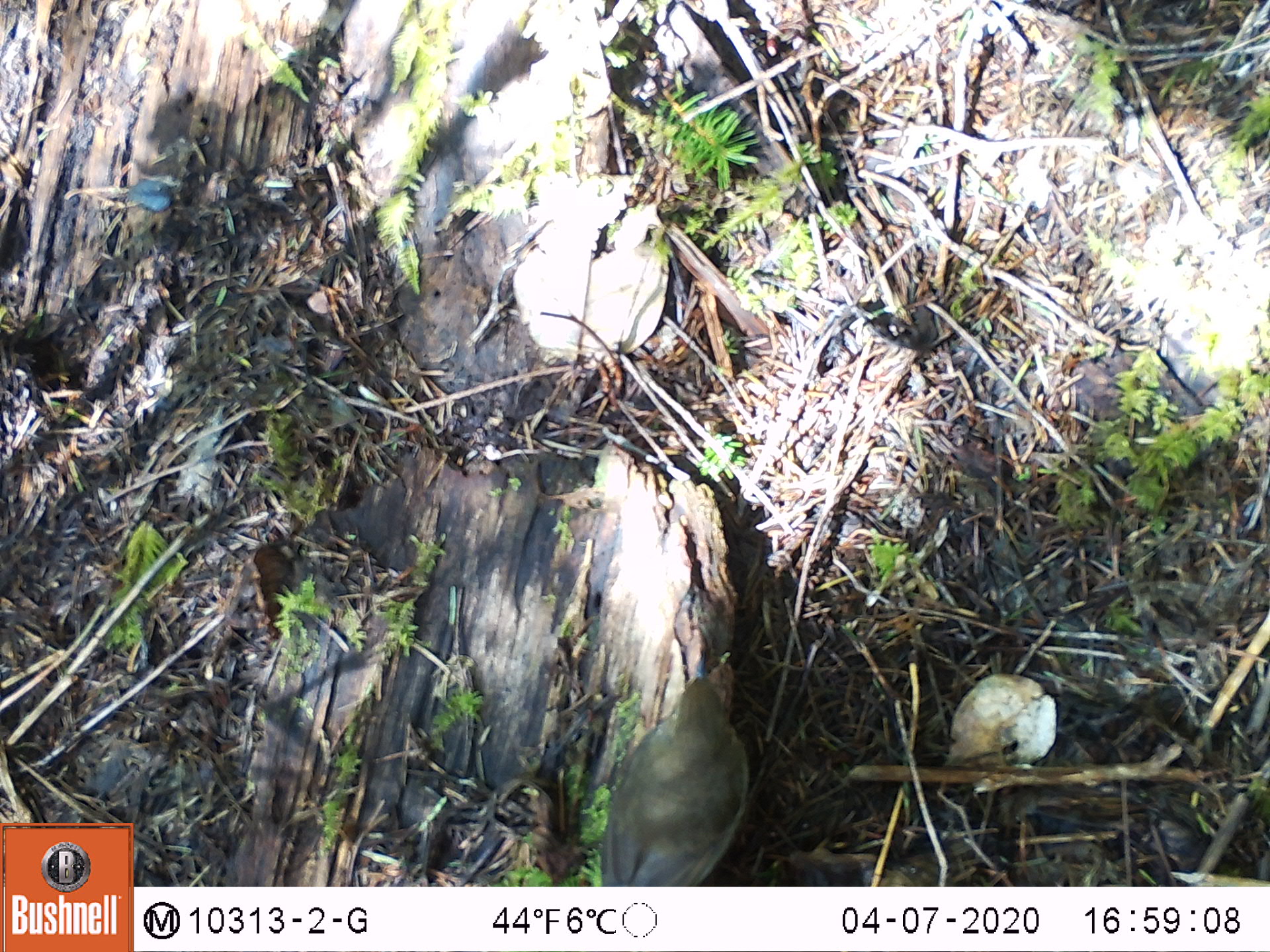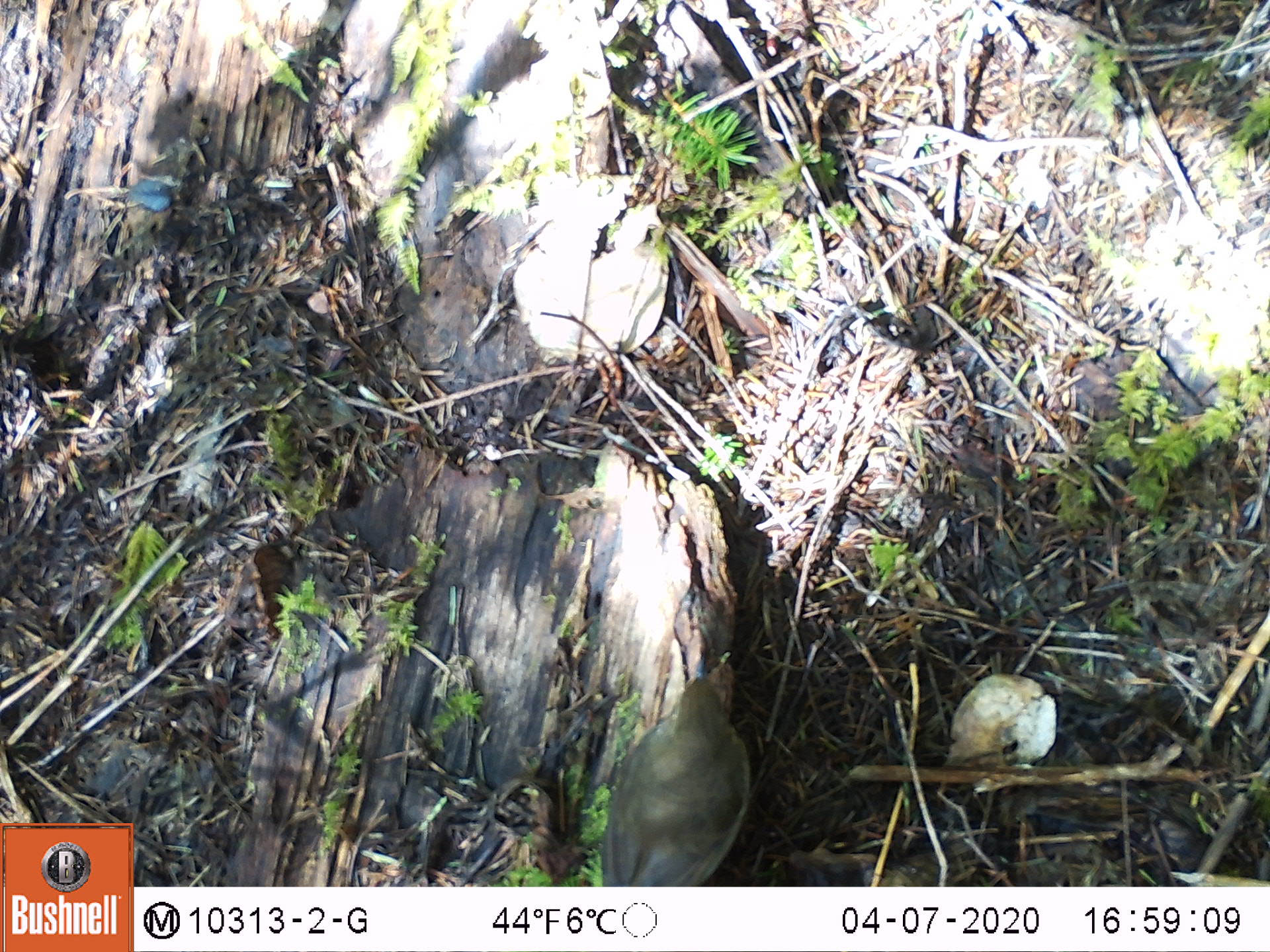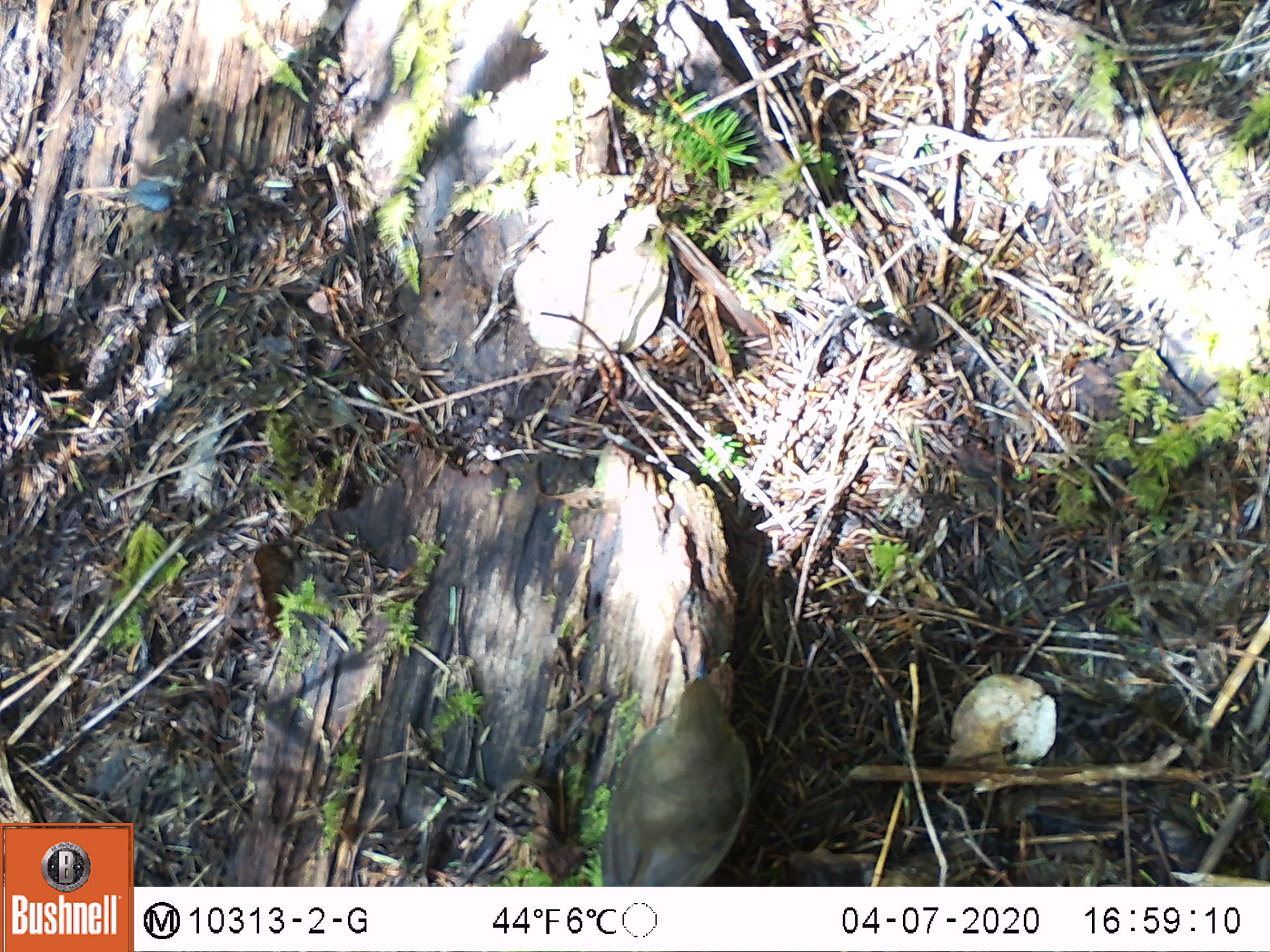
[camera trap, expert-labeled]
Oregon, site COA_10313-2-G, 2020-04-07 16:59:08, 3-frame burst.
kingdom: Animalia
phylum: Chordata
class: Aves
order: Passeriformes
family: Turdidae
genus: Catharus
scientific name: Catharus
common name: brown thrushes and nightingale-thrushes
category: catharus species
Catharus species (brown thrushes and nightingale-thrushes) (Catharus).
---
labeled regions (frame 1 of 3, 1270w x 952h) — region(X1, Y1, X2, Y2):
catharus species: region(589, 646, 756, 884)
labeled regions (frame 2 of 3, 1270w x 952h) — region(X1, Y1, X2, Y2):
catharus species: region(589, 652, 761, 881)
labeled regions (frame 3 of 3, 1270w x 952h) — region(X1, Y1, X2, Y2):
catharus species: region(592, 644, 755, 882)